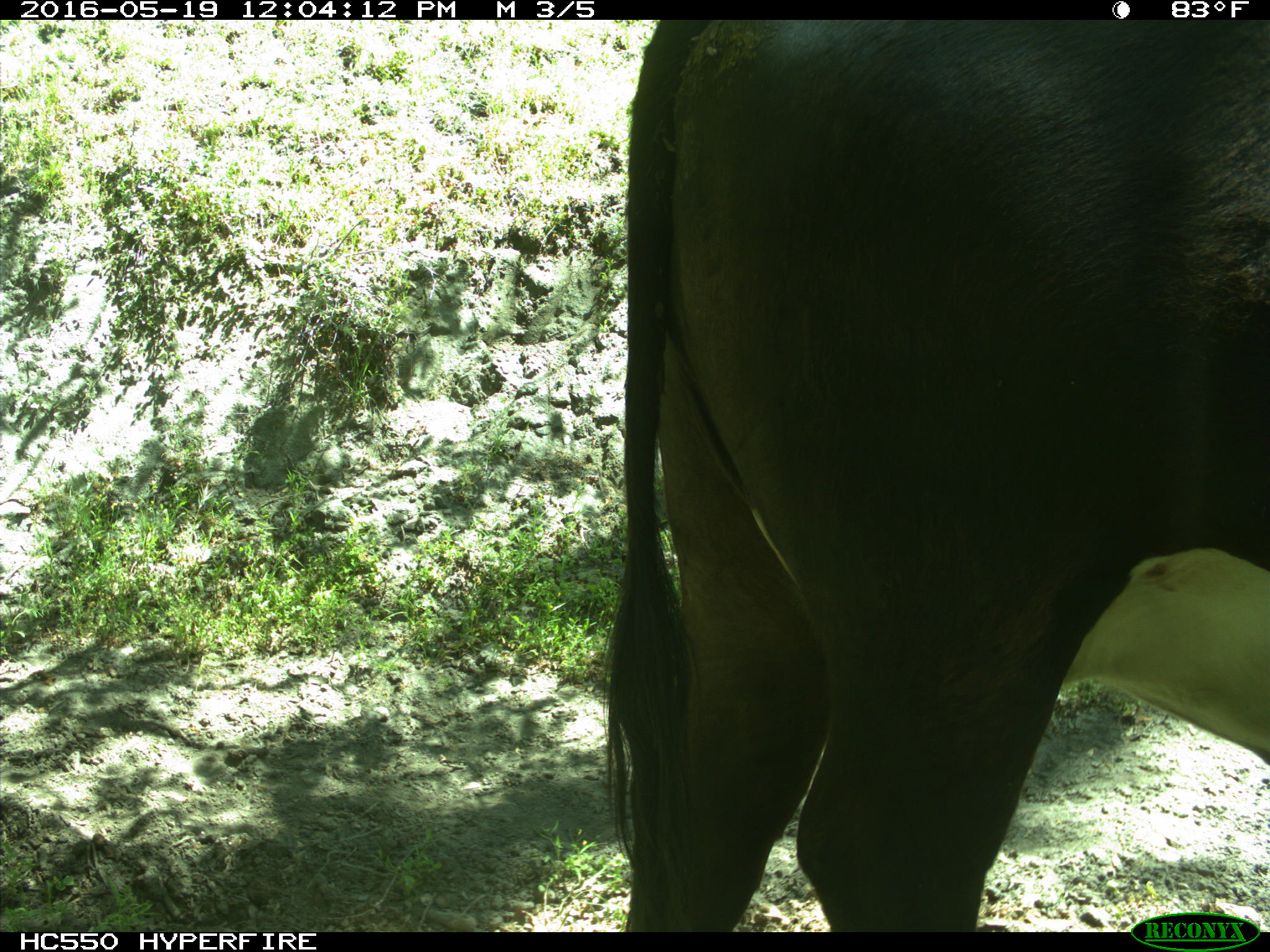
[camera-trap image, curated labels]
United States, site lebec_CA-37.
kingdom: Animalia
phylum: Chordata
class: Mammalia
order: Artiodactyla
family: Bovidae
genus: Bos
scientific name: Bos taurus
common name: domestic cow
Bos taurus (domestic cow).